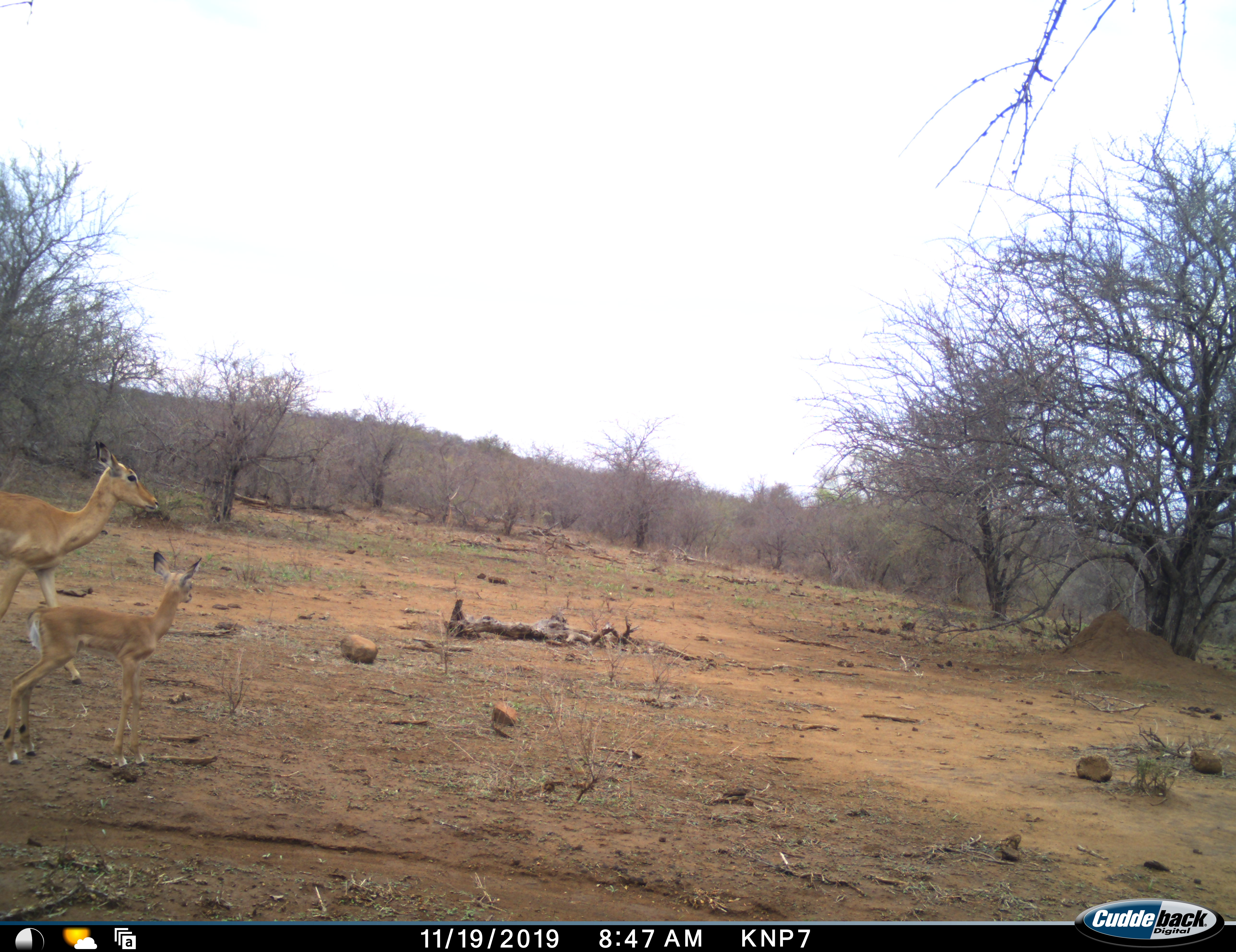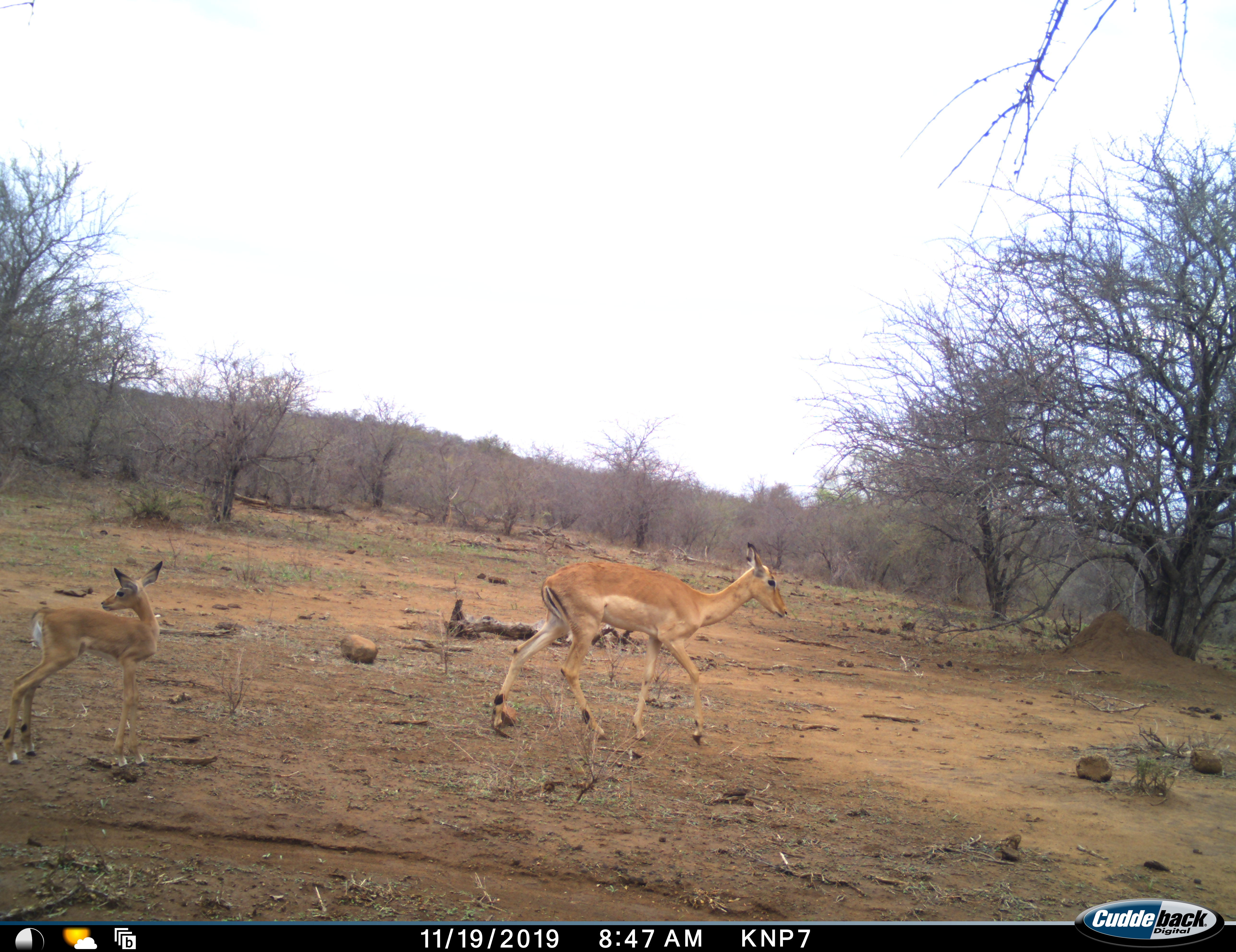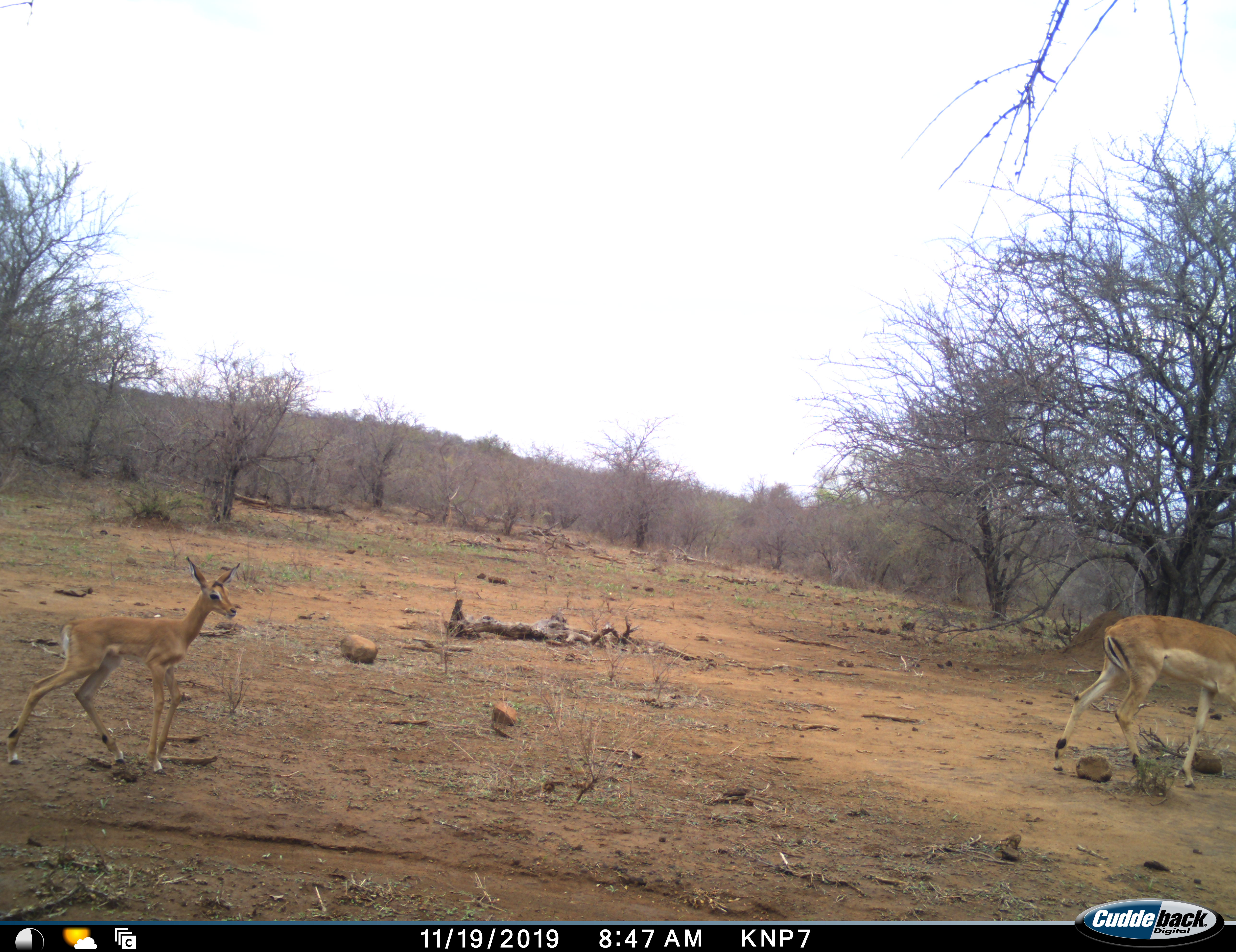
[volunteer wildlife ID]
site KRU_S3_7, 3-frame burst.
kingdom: Animalia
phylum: Chordata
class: Mammalia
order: Artiodactyla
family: Bovidae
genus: Aepyceros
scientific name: Aepyceros melampus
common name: impala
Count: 2.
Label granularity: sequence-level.